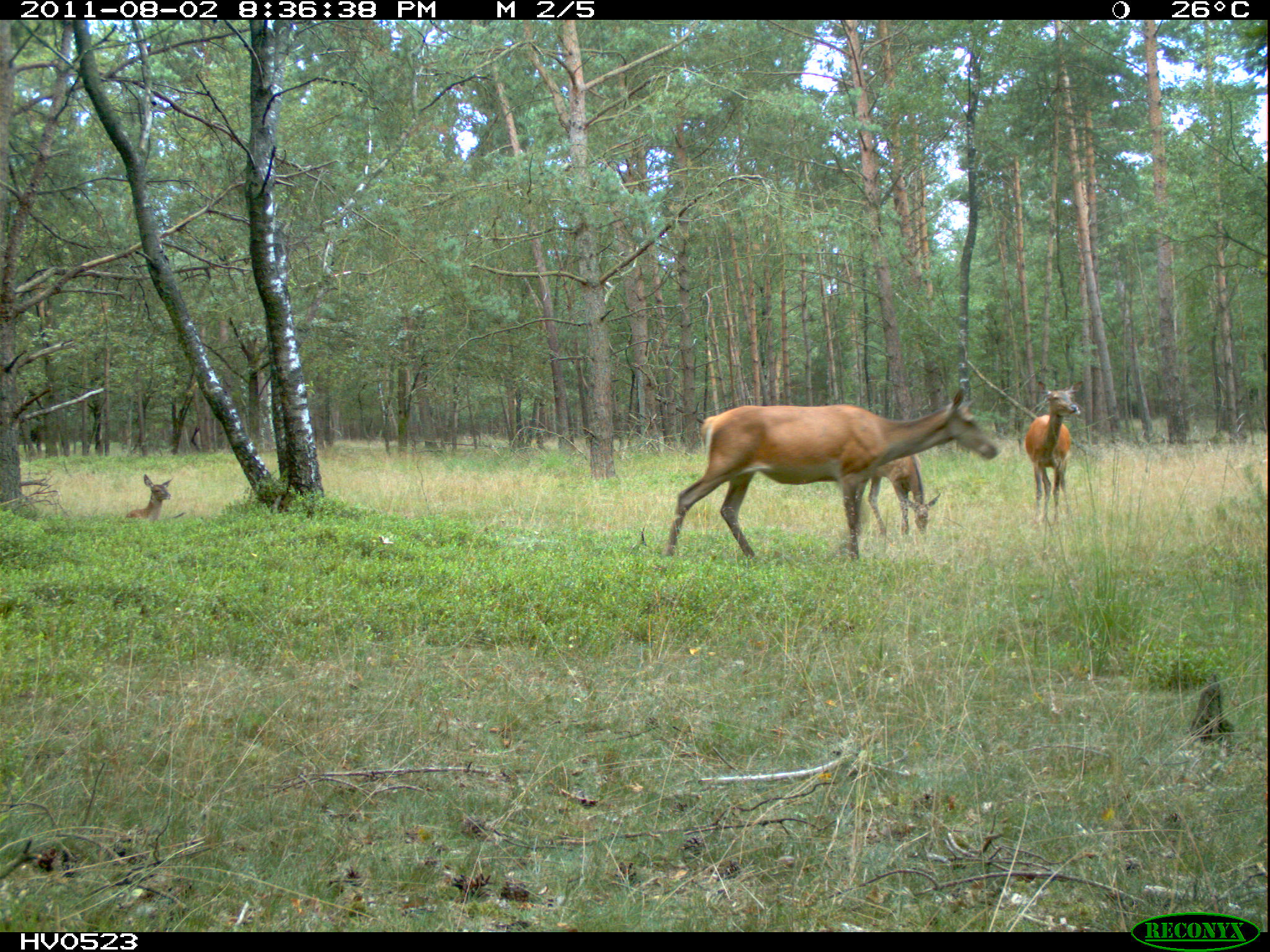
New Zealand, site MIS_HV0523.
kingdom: Animalia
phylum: Chordata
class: Mammalia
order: Artiodactyla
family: Cervidae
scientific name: Cervidae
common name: deer